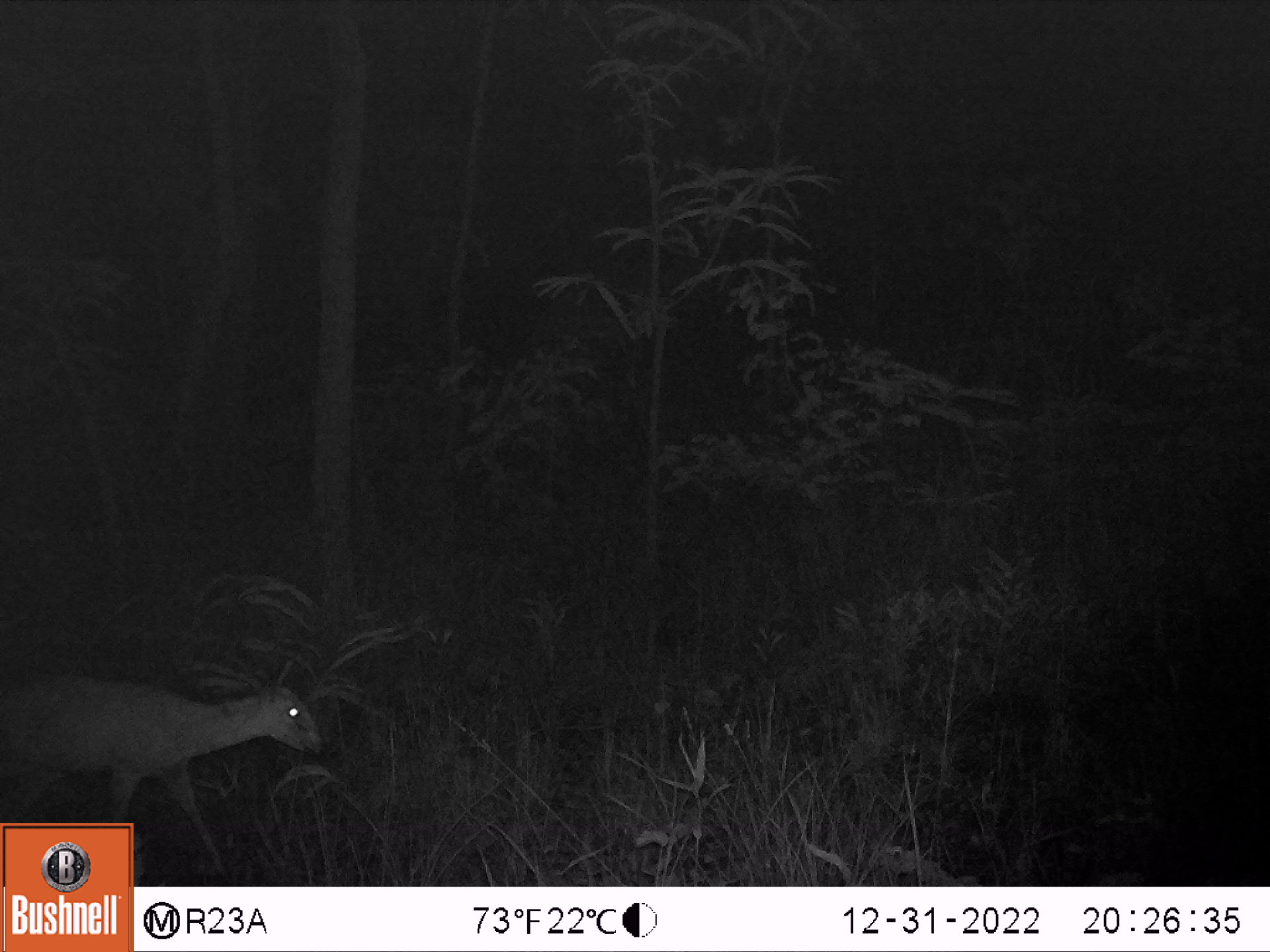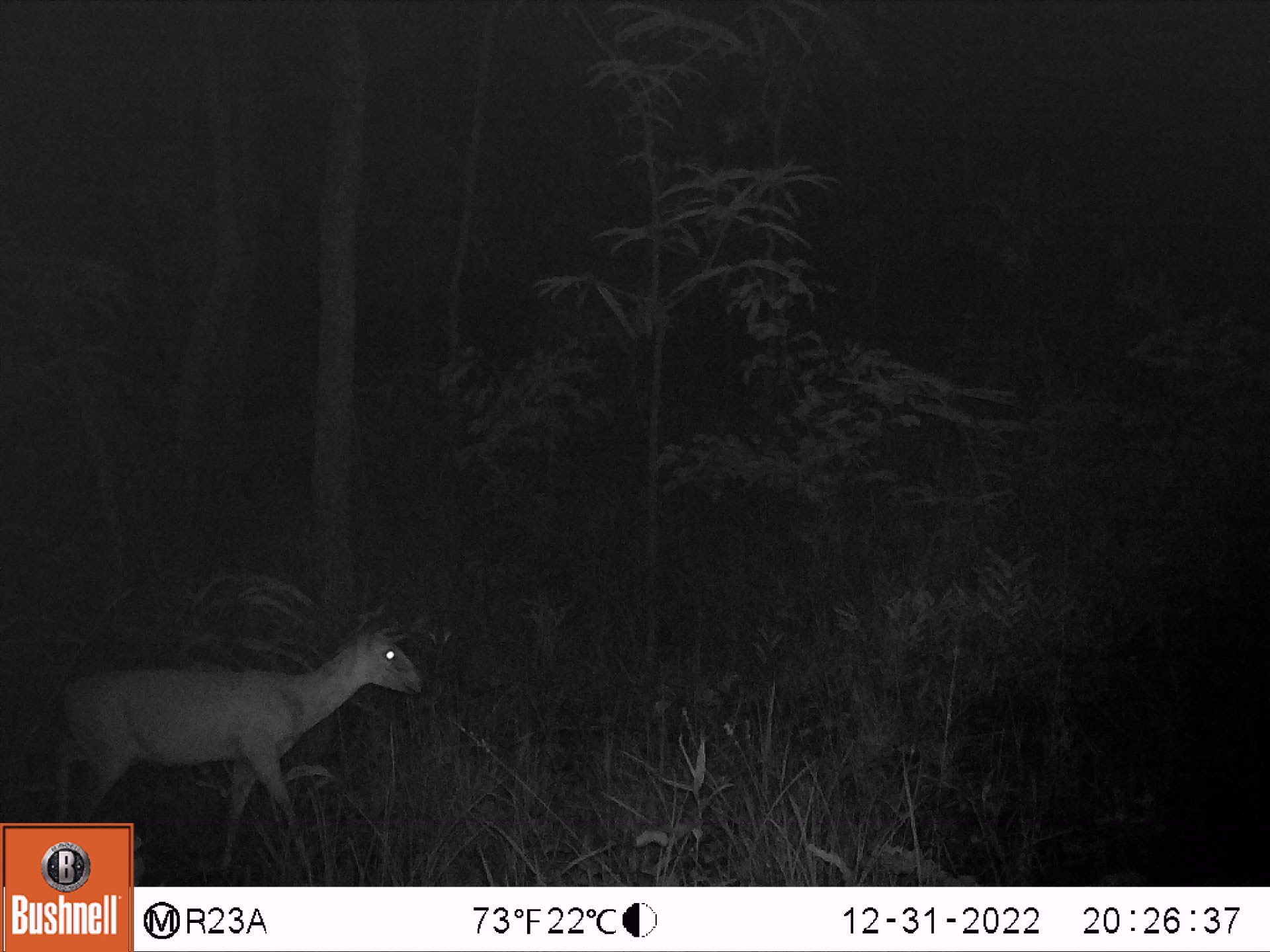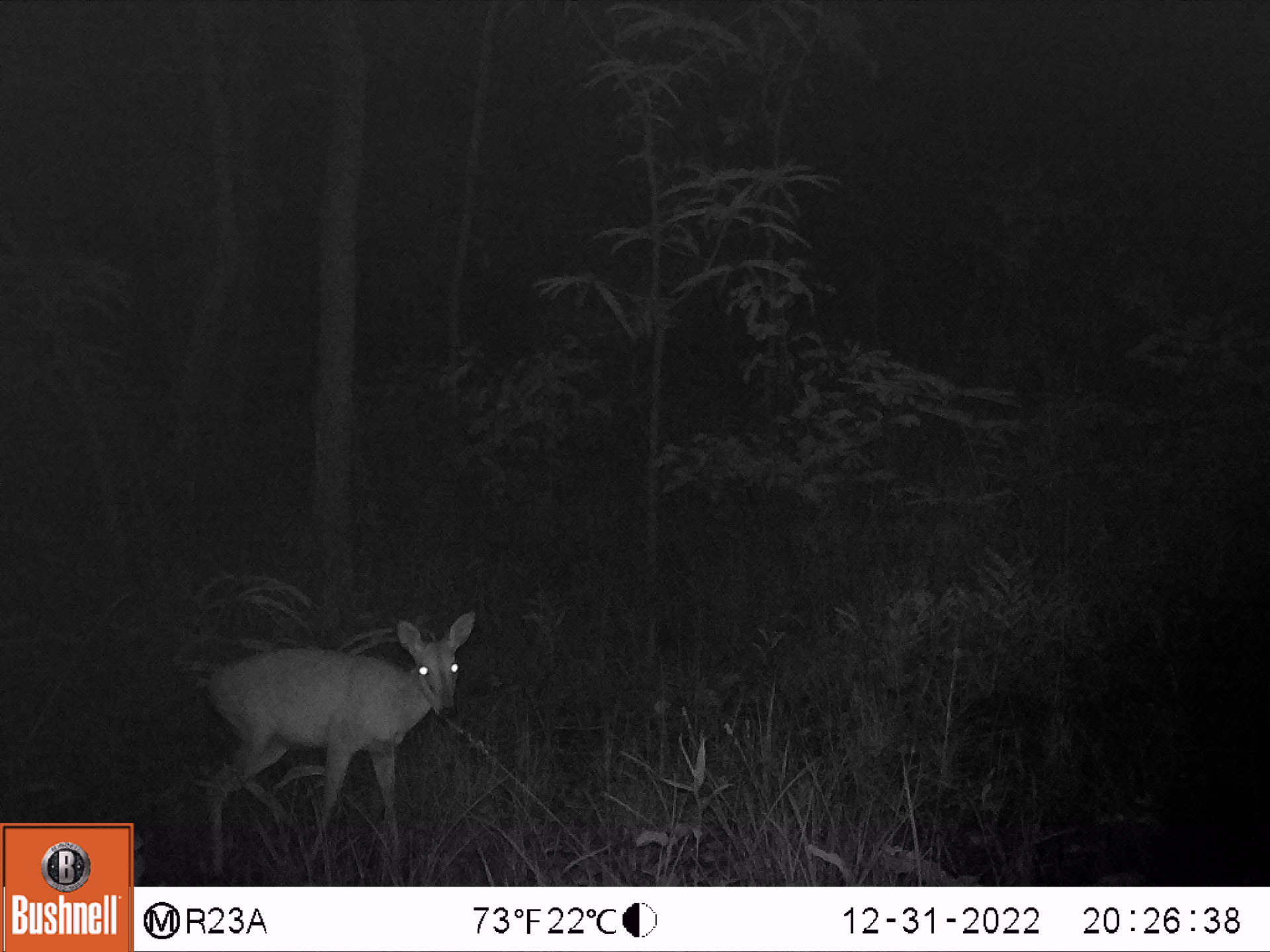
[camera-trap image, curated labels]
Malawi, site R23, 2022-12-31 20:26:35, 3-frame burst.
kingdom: Animalia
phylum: Chordata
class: Mammalia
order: Artiodactyla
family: Bovidae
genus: Sylvicapra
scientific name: Sylvicapra grimmia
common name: common duiker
Common duiker (Sylvicapra grimmia), count 1.